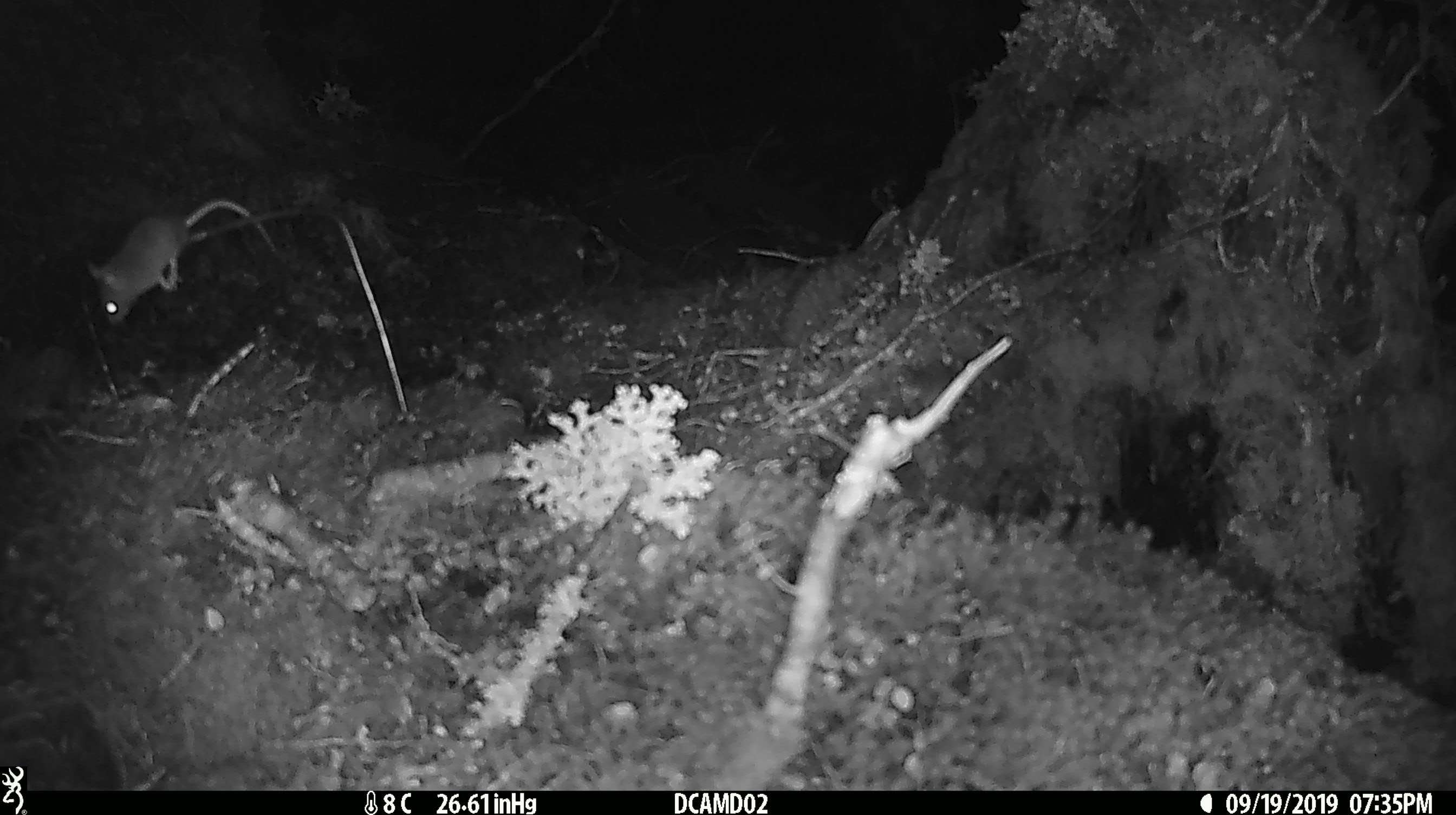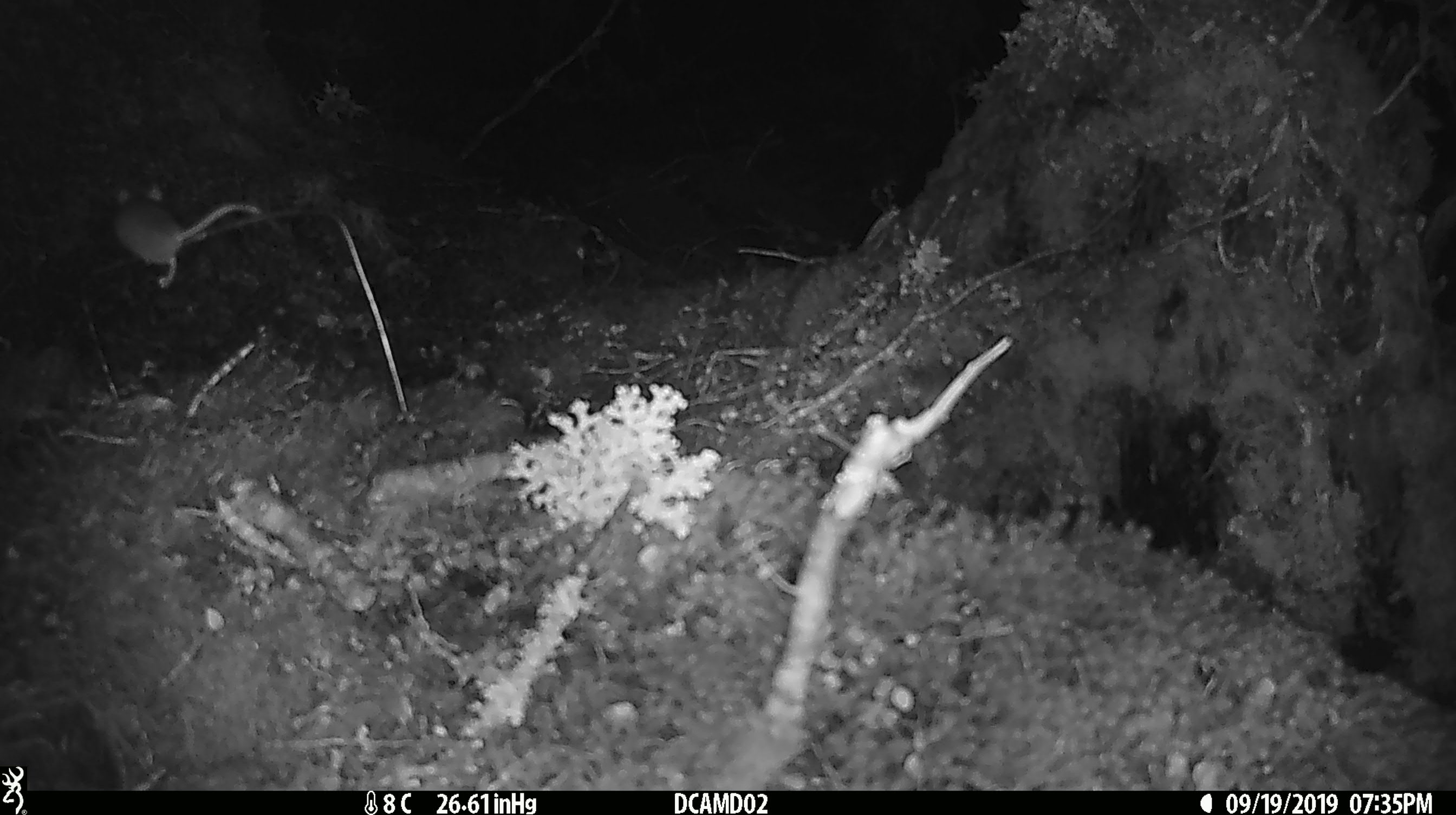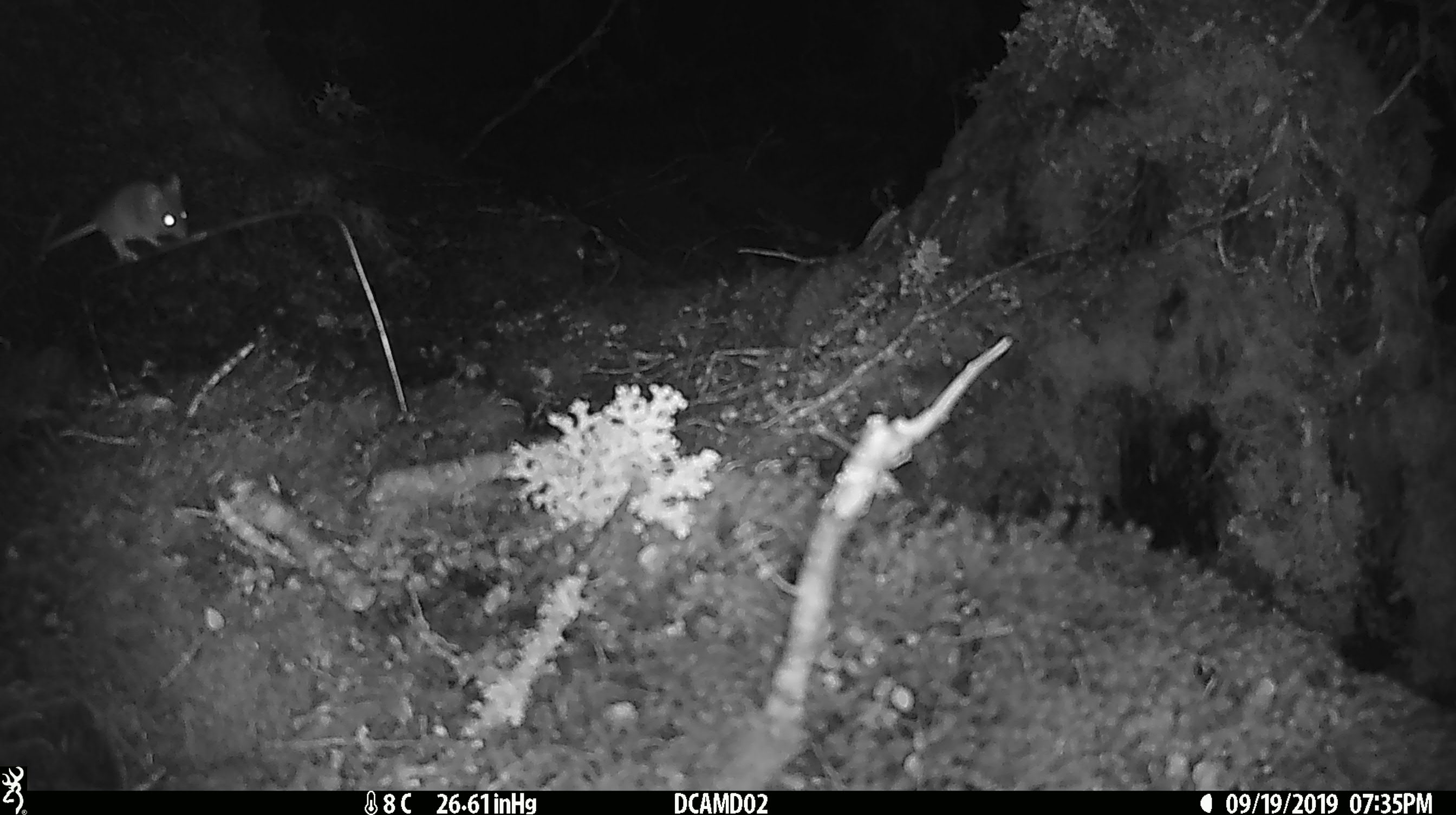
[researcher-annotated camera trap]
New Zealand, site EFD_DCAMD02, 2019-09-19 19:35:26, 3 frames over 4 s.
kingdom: Animalia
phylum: Chordata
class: Mammalia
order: Rodentia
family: Muridae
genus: Mus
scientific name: Mus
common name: mouse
Mouse (Mus).